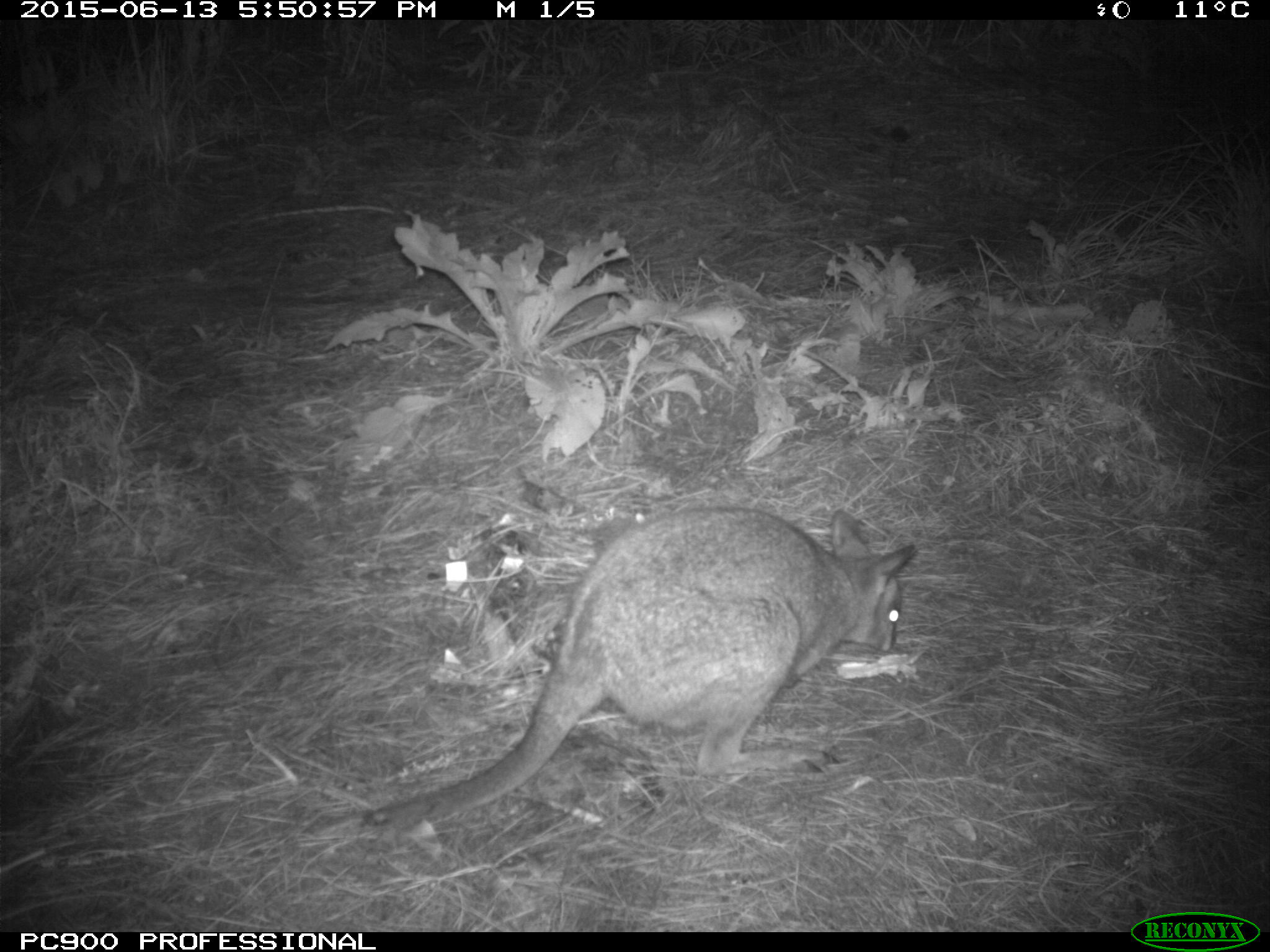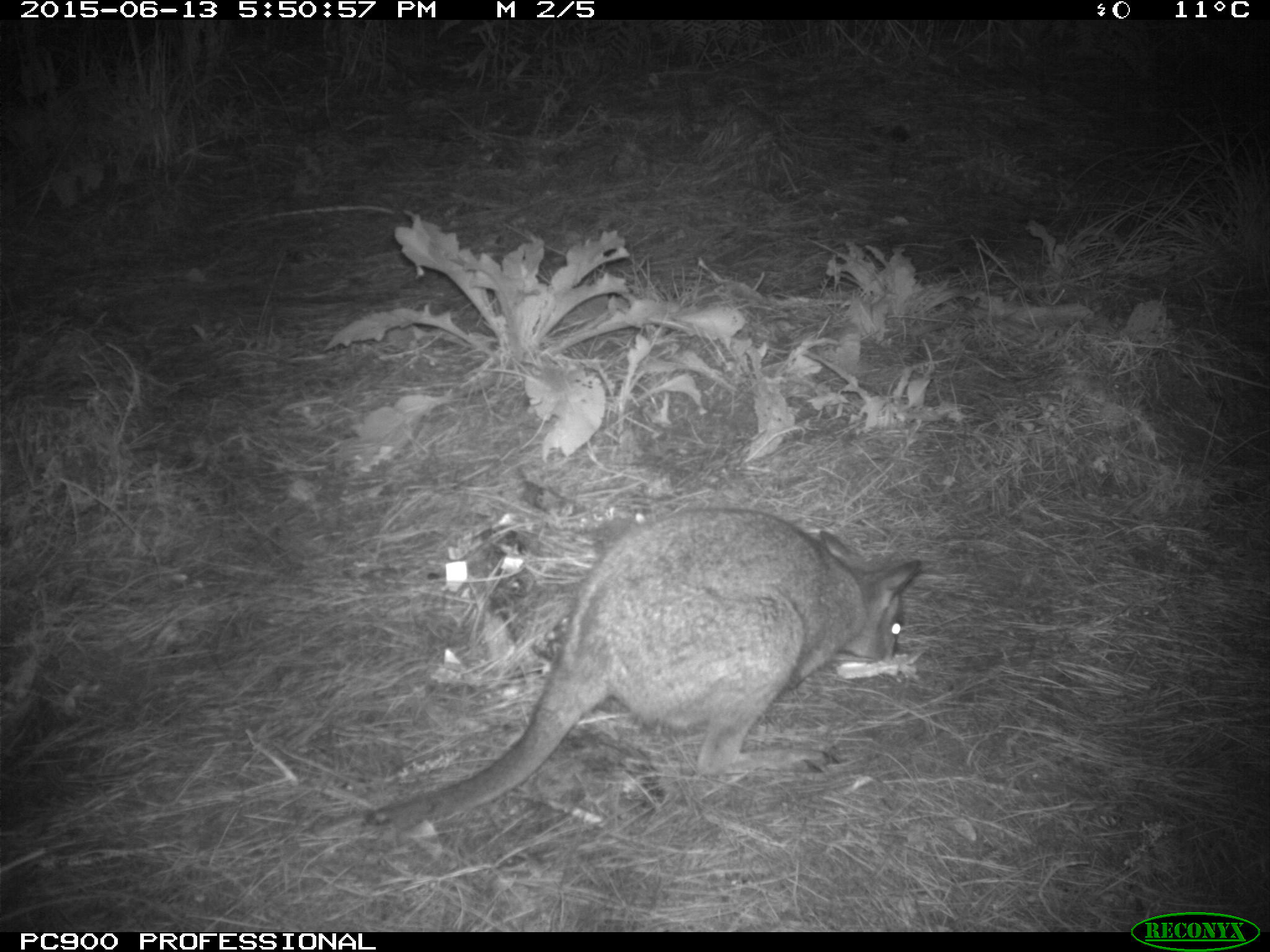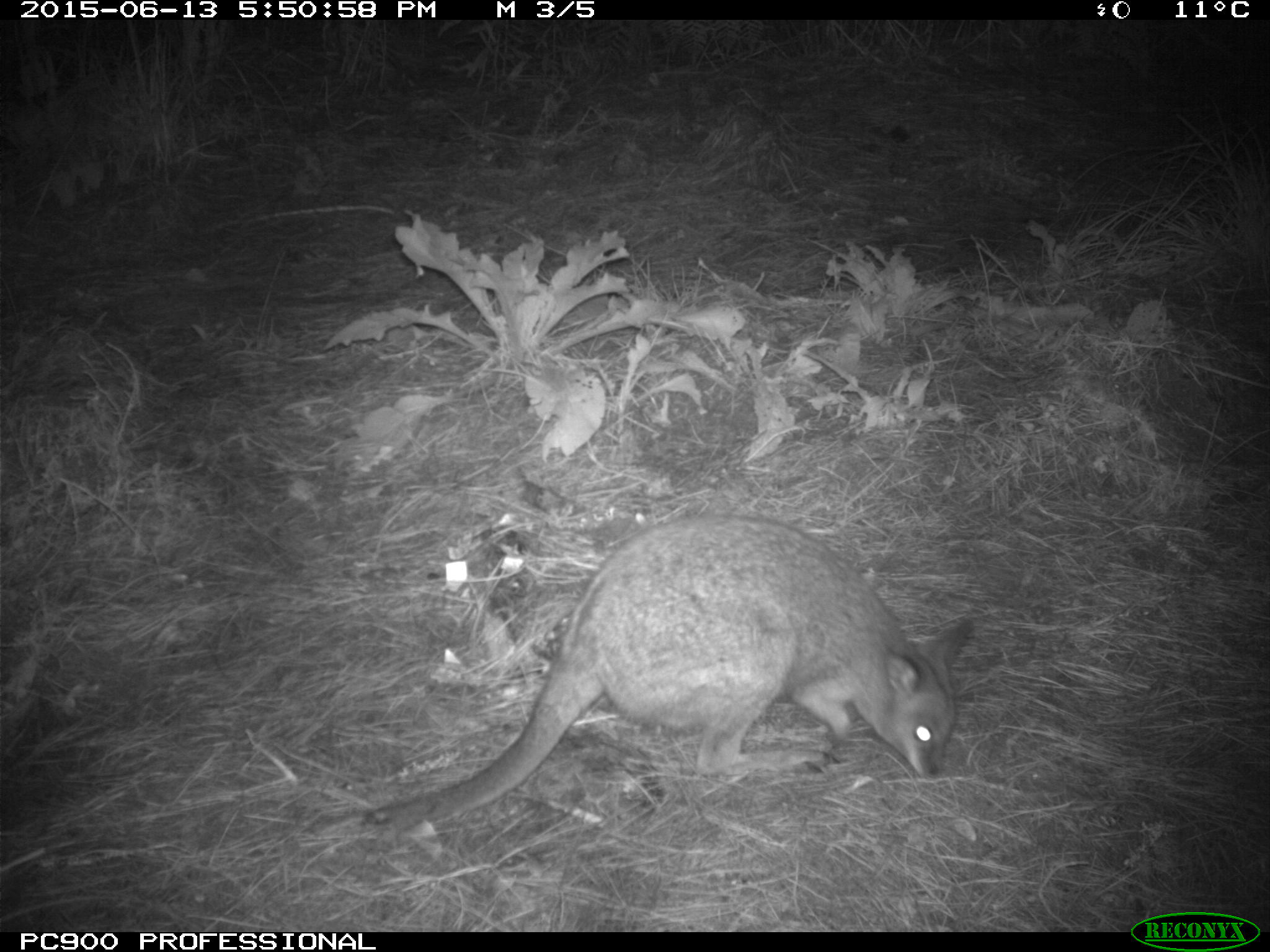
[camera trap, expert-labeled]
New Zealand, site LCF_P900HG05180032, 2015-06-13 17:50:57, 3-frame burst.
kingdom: Animalia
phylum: Chordata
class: Mammalia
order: Diprotodontia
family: Macropodidae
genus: Notamacropus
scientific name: Notamacropus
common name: wallaby